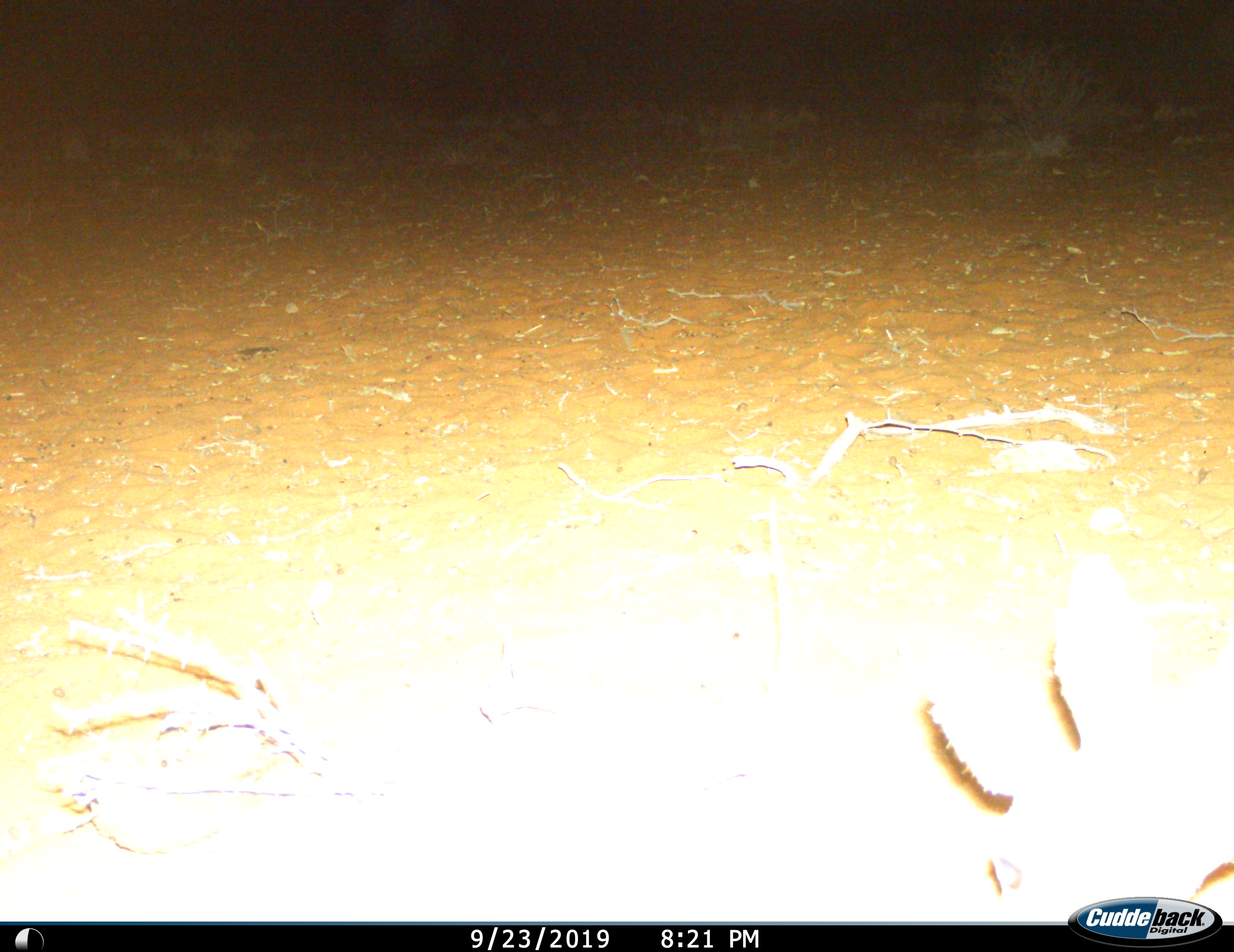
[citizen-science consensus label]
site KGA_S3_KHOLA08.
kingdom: Animalia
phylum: Chordata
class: Mammalia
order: Artiodactyla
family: Bovidae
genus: Raphicerus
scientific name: Raphicerus campestris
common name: steenbok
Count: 1.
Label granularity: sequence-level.